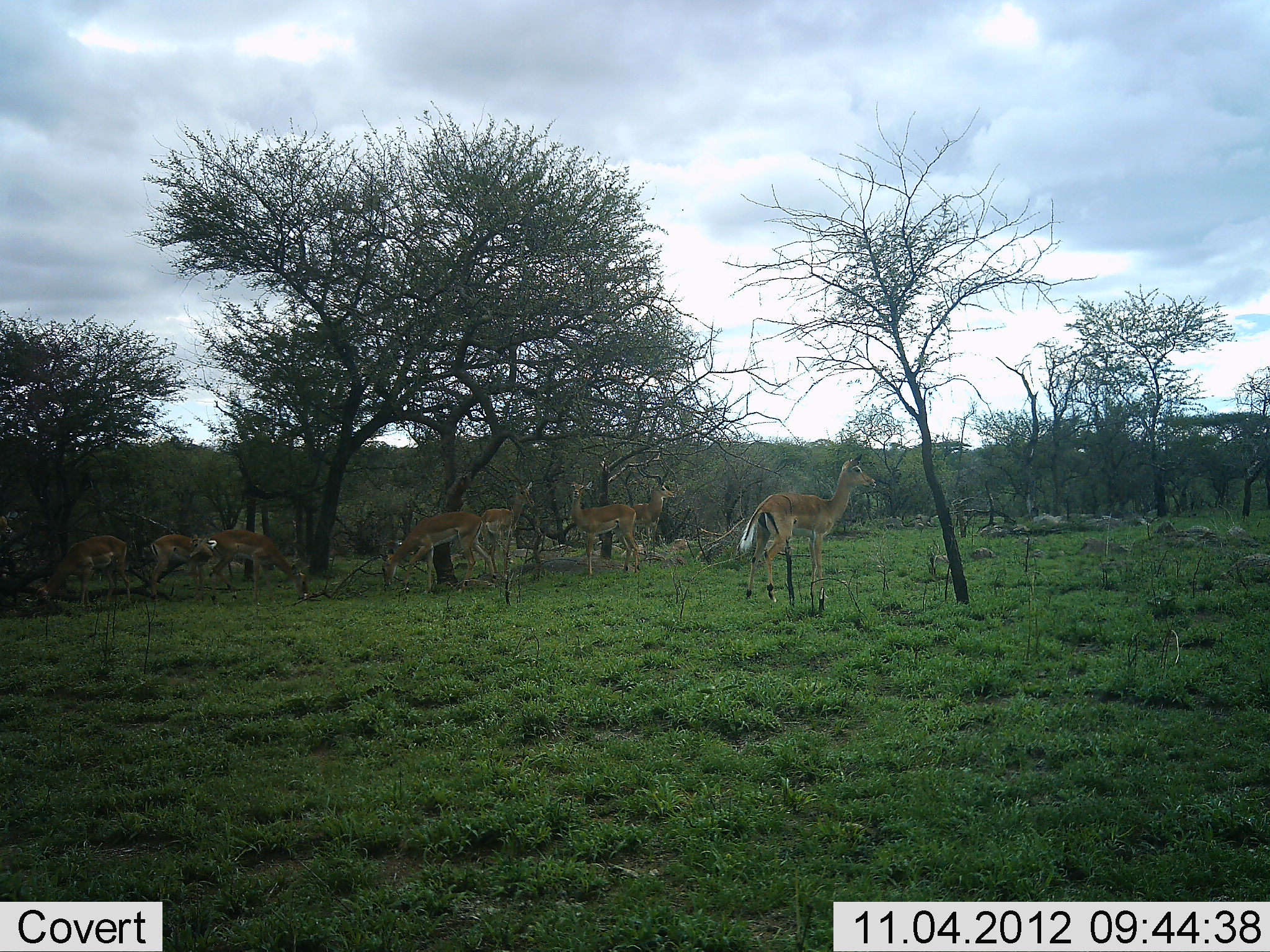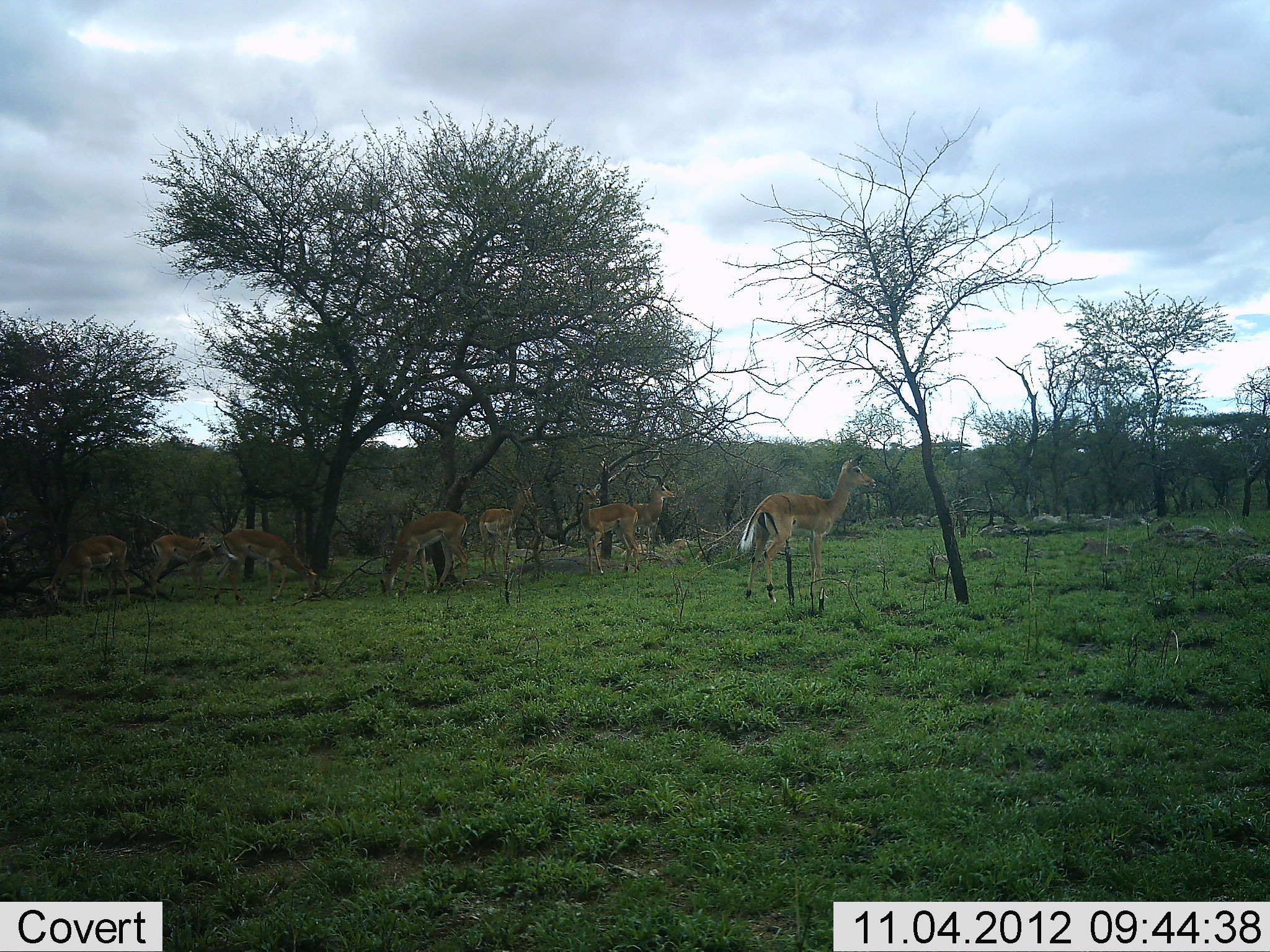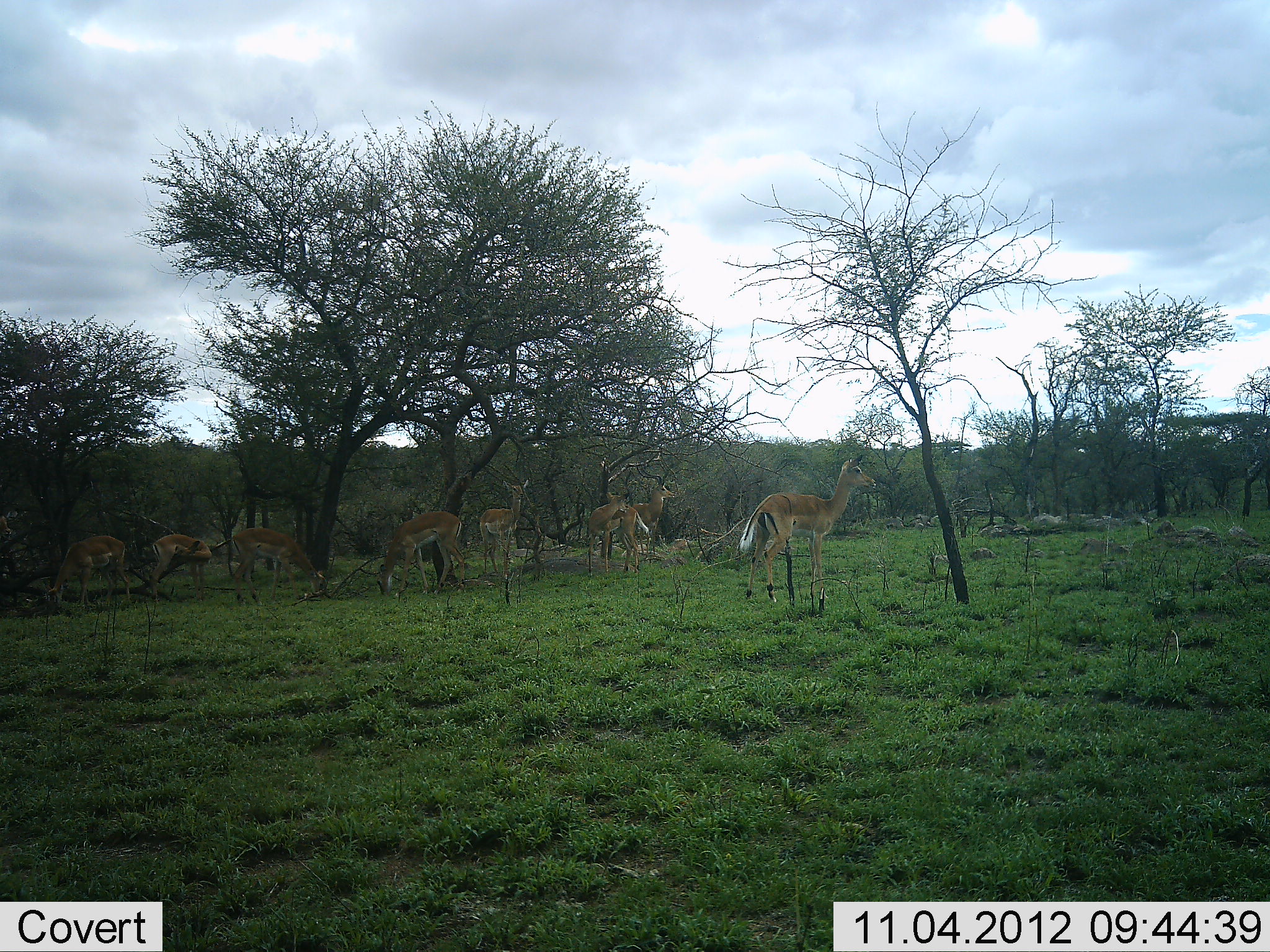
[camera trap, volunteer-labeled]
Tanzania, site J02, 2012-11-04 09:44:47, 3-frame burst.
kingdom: Animalia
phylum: Chordata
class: Mammalia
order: Artiodactyla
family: Bovidae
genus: Aepyceros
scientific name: Aepyceros melampus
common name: impala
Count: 8.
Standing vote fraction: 70%.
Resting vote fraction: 0%.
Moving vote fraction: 20%.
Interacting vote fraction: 0%.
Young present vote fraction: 0%.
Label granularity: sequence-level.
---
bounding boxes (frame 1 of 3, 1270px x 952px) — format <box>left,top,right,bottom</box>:
animal: <box>734,454,878,609</box>; <box>380,509,497,589</box>; <box>205,528,309,603</box>; <box>567,480,643,576</box>; <box>32,535,133,607</box>; <box>480,480,544,578</box>; <box>144,533,218,604</box>; <box>627,464,675,561</box>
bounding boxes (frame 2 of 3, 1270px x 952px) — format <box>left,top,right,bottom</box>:
animal: <box>735,452,879,604</box>; <box>211,528,321,605</box>; <box>378,510,471,598</box>; <box>42,534,131,607</box>; <box>574,483,641,578</box>; <box>477,482,537,578</box>; <box>146,534,223,602</box>; <box>631,462,677,557</box>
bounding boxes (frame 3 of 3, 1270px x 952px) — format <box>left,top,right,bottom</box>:
animal: <box>732,452,879,614</box>; <box>375,509,471,596</box>; <box>229,527,331,607</box>; <box>47,534,133,611</box>; <box>476,478,535,577</box>; <box>585,490,649,573</box>; <box>629,461,678,562</box>; <box>147,534,214,602</box>